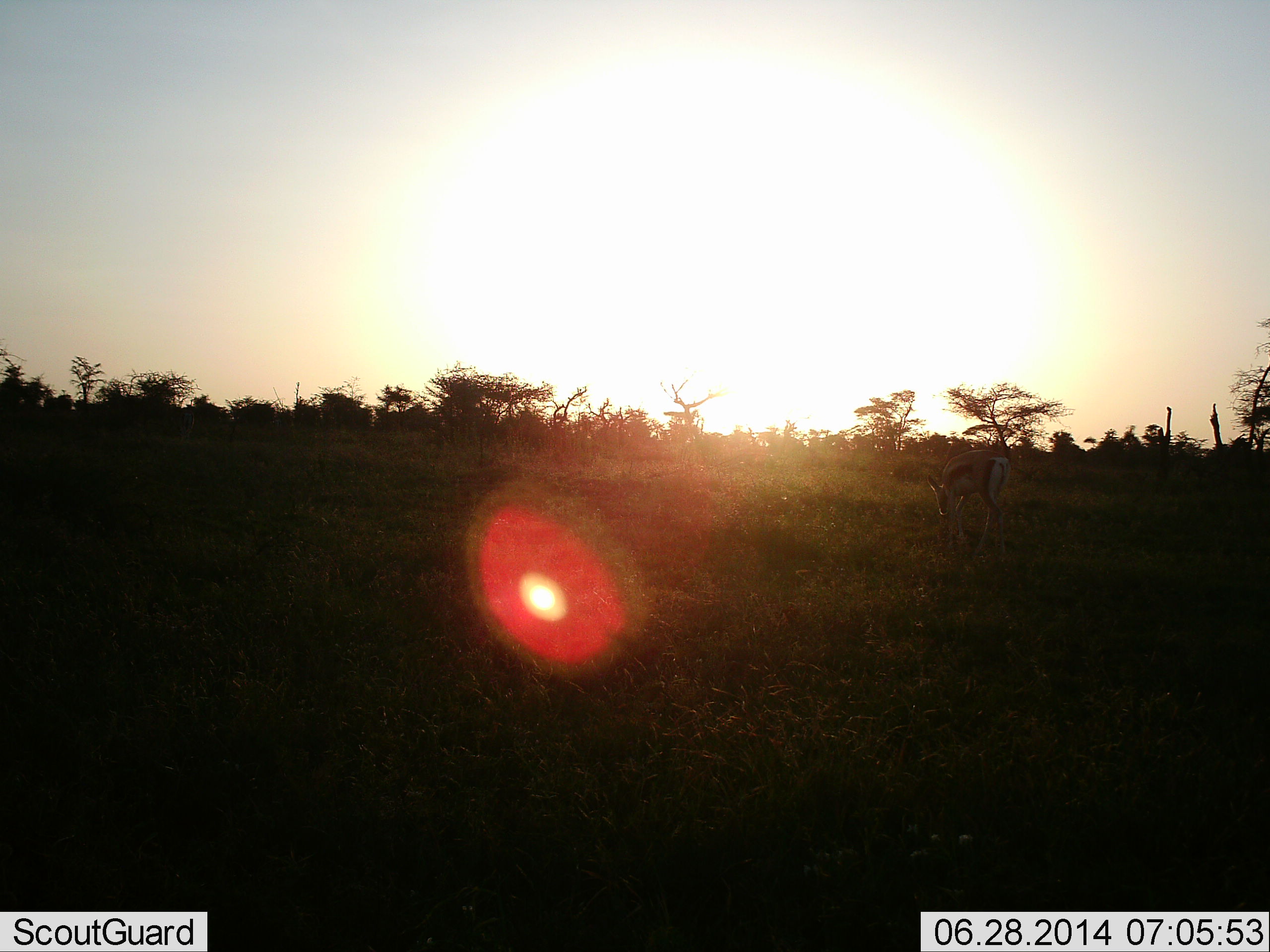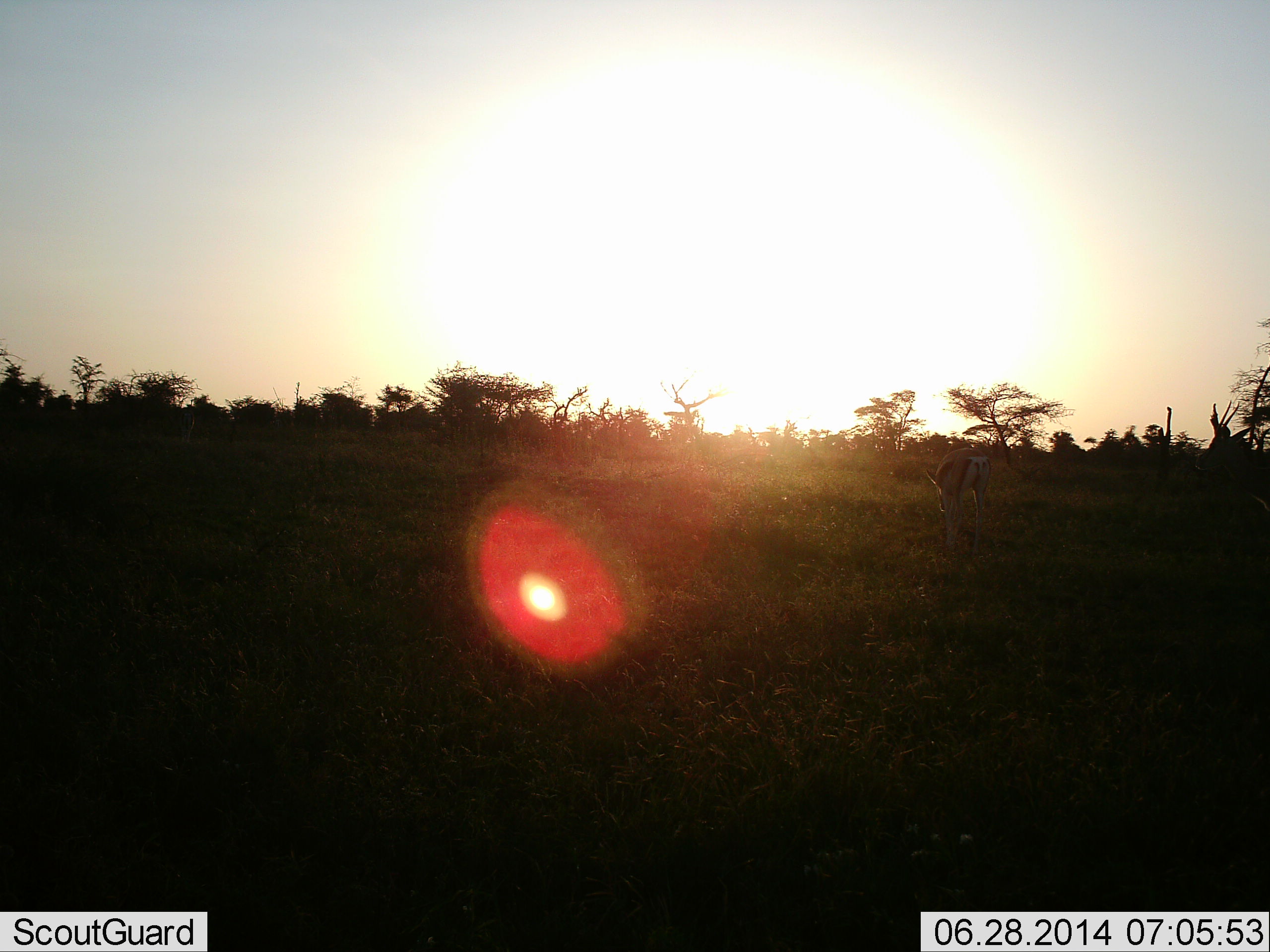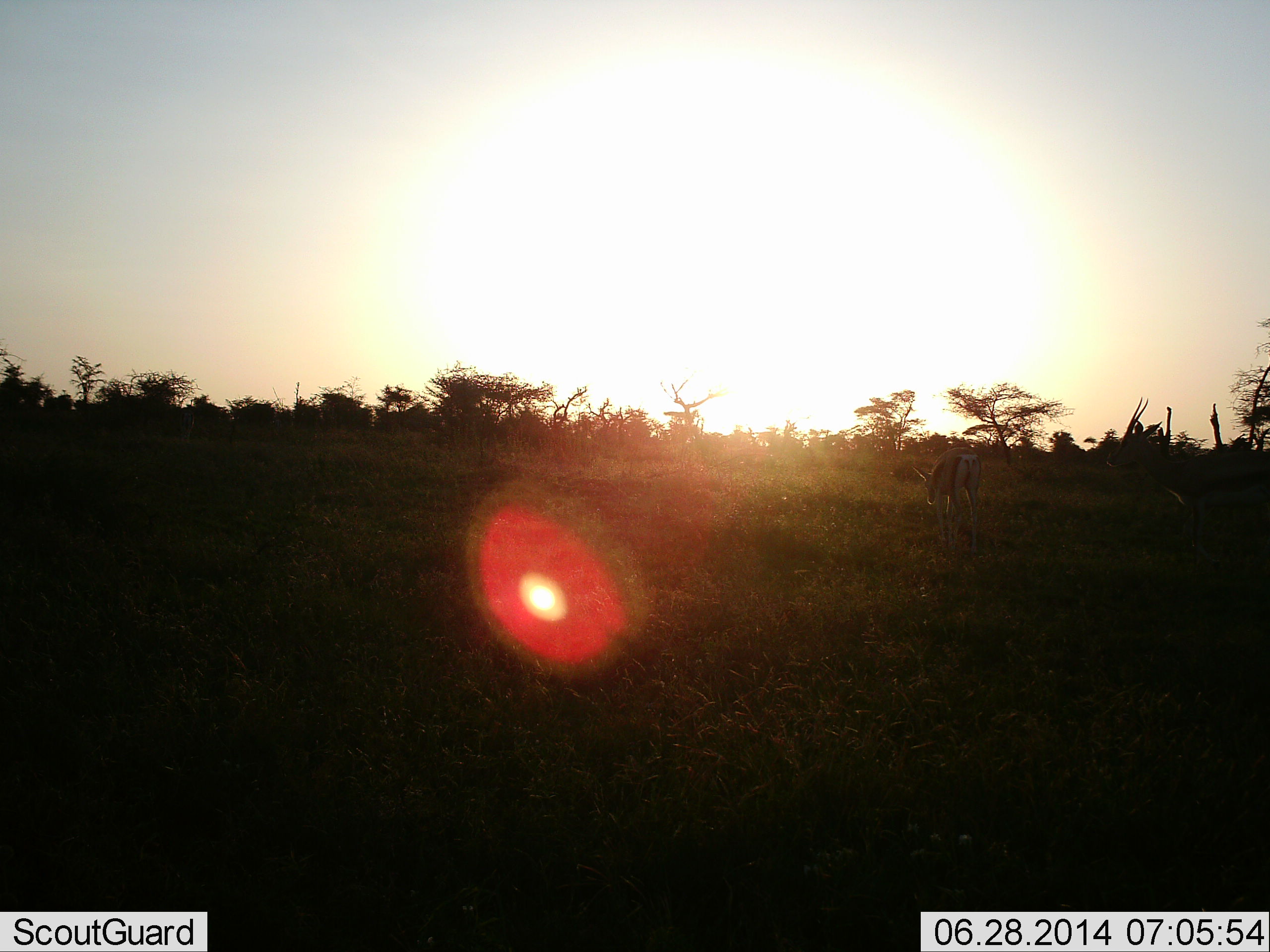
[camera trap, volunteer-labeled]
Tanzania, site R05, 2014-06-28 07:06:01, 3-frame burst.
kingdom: Animalia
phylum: Chordata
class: Mammalia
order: Artiodactyla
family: Bovidae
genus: Eudorcas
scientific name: Eudorcas thomsonii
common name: thomson's gazelle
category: gazellethomsons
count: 2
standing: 30%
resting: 0%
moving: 90%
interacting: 0%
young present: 0%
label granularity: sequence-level